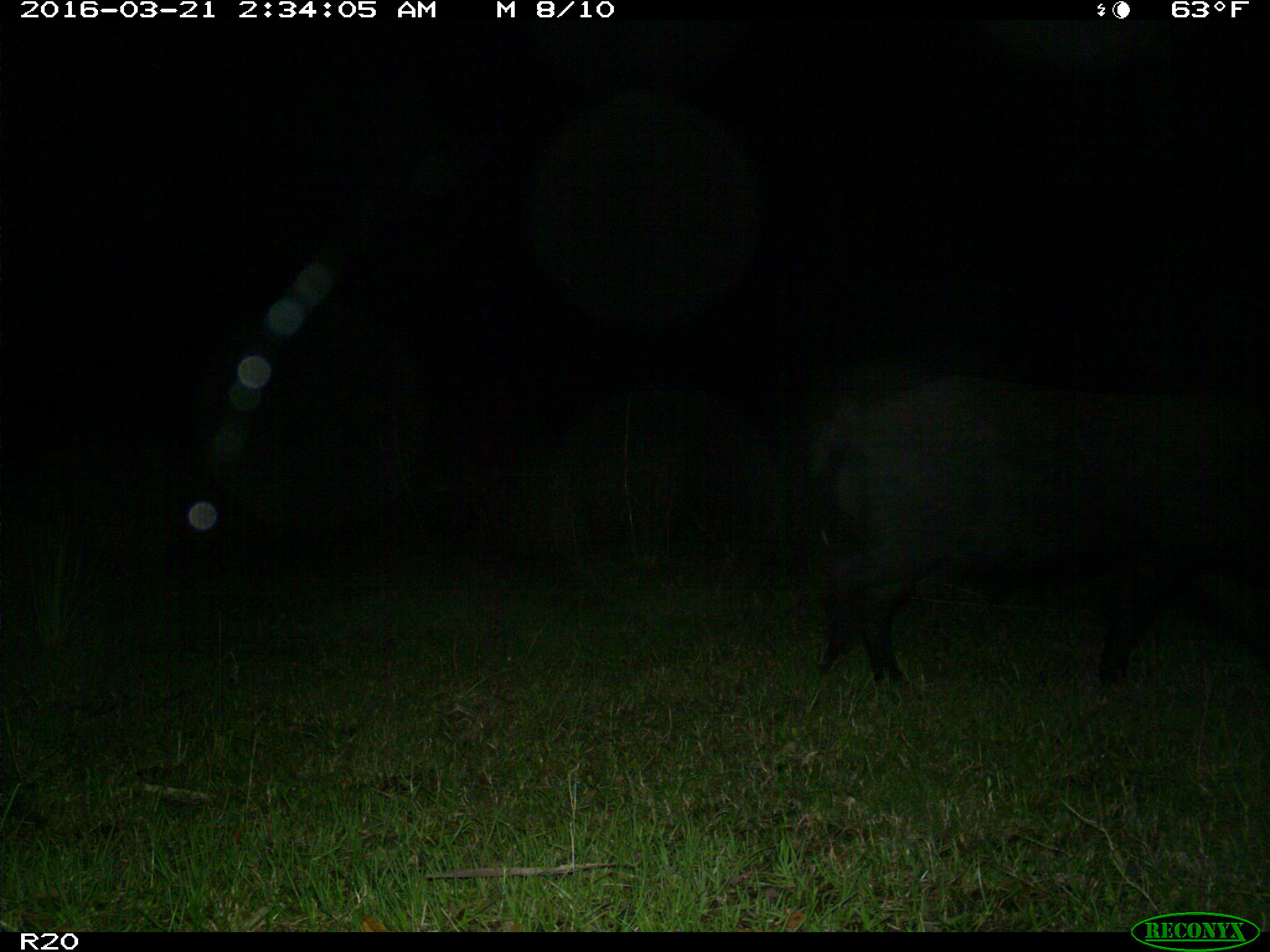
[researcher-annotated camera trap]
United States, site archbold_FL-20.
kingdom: Animalia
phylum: Chordata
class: Mammalia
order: Artiodactyla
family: Suidae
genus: Sus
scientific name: Sus scrofa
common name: wild boar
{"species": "Sus scrofa (wild boar)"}